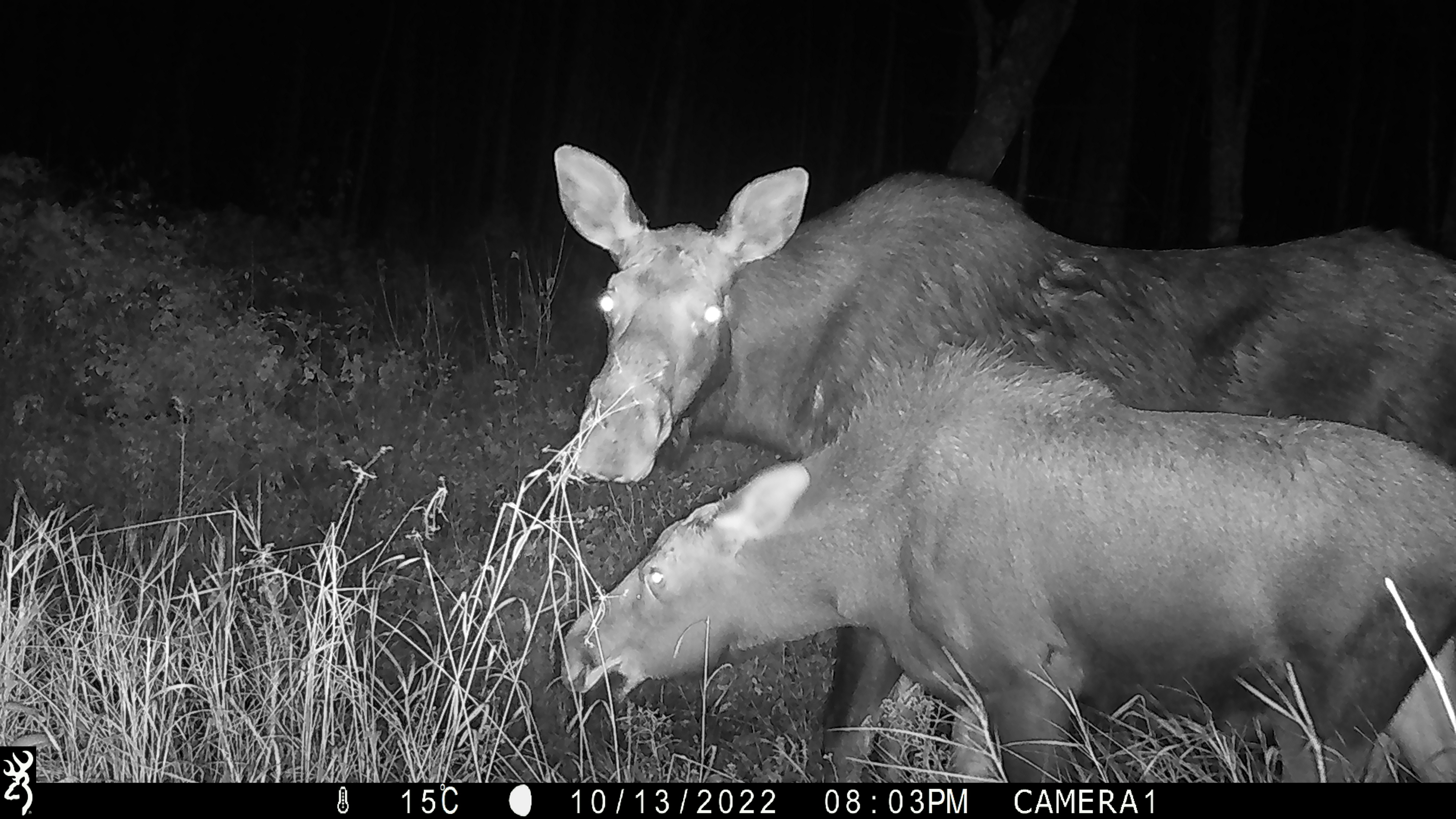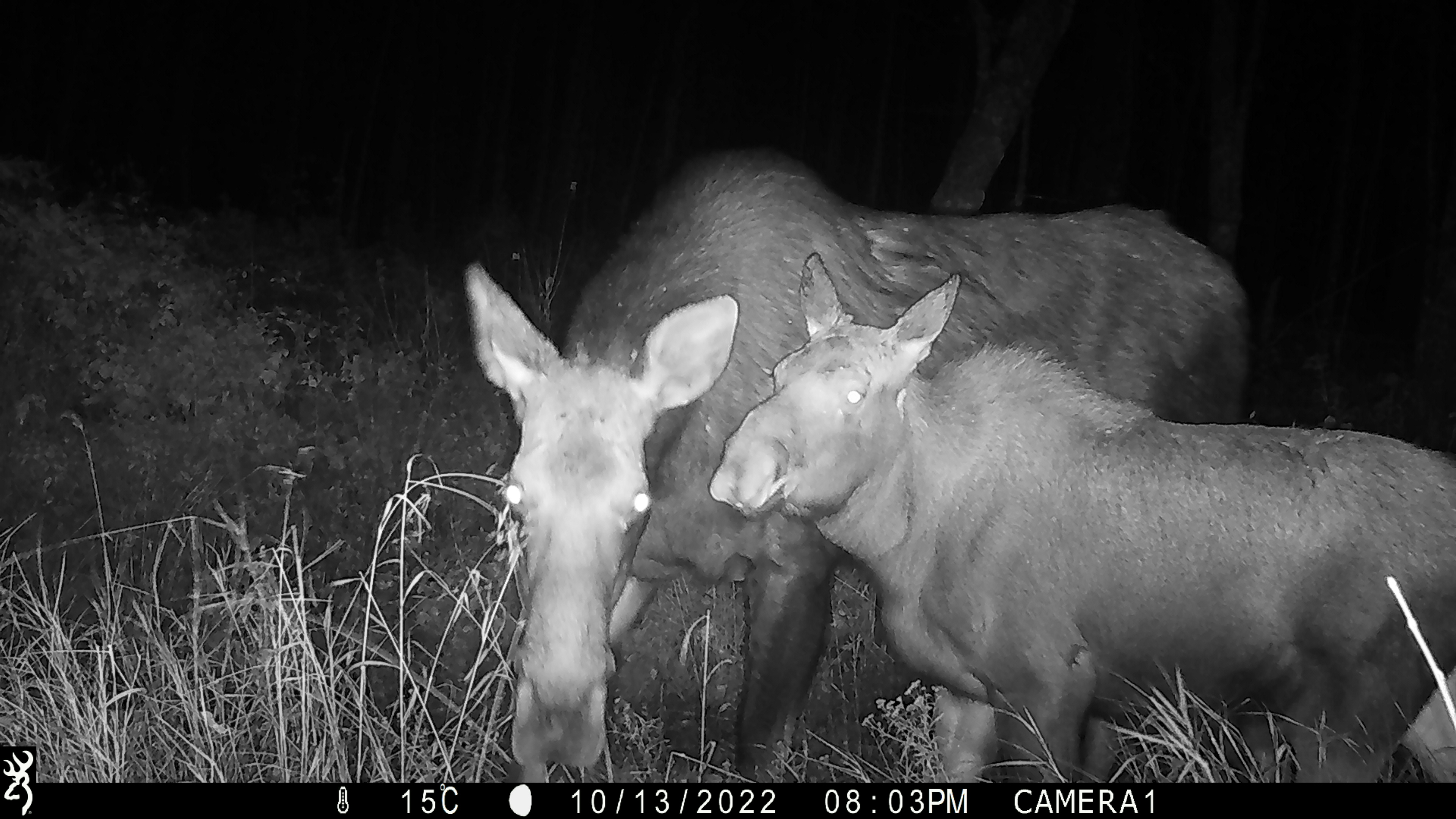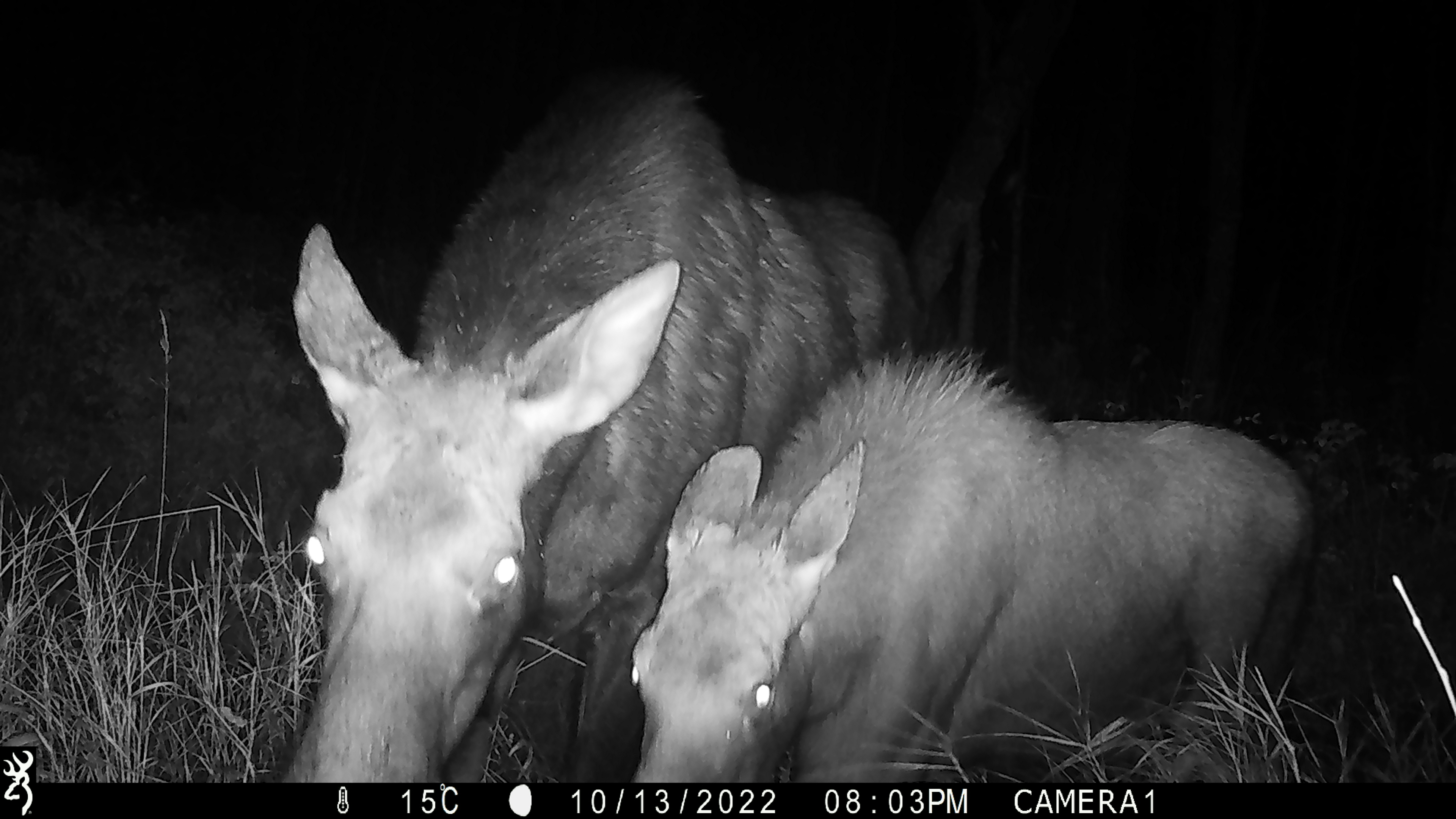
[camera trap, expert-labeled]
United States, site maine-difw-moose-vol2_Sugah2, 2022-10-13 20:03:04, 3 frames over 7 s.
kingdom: Animalia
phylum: Chordata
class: Mammalia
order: Artiodactyla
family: Cervidae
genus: Alces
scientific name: Alces alces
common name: moose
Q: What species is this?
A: Moose (Alces alces).